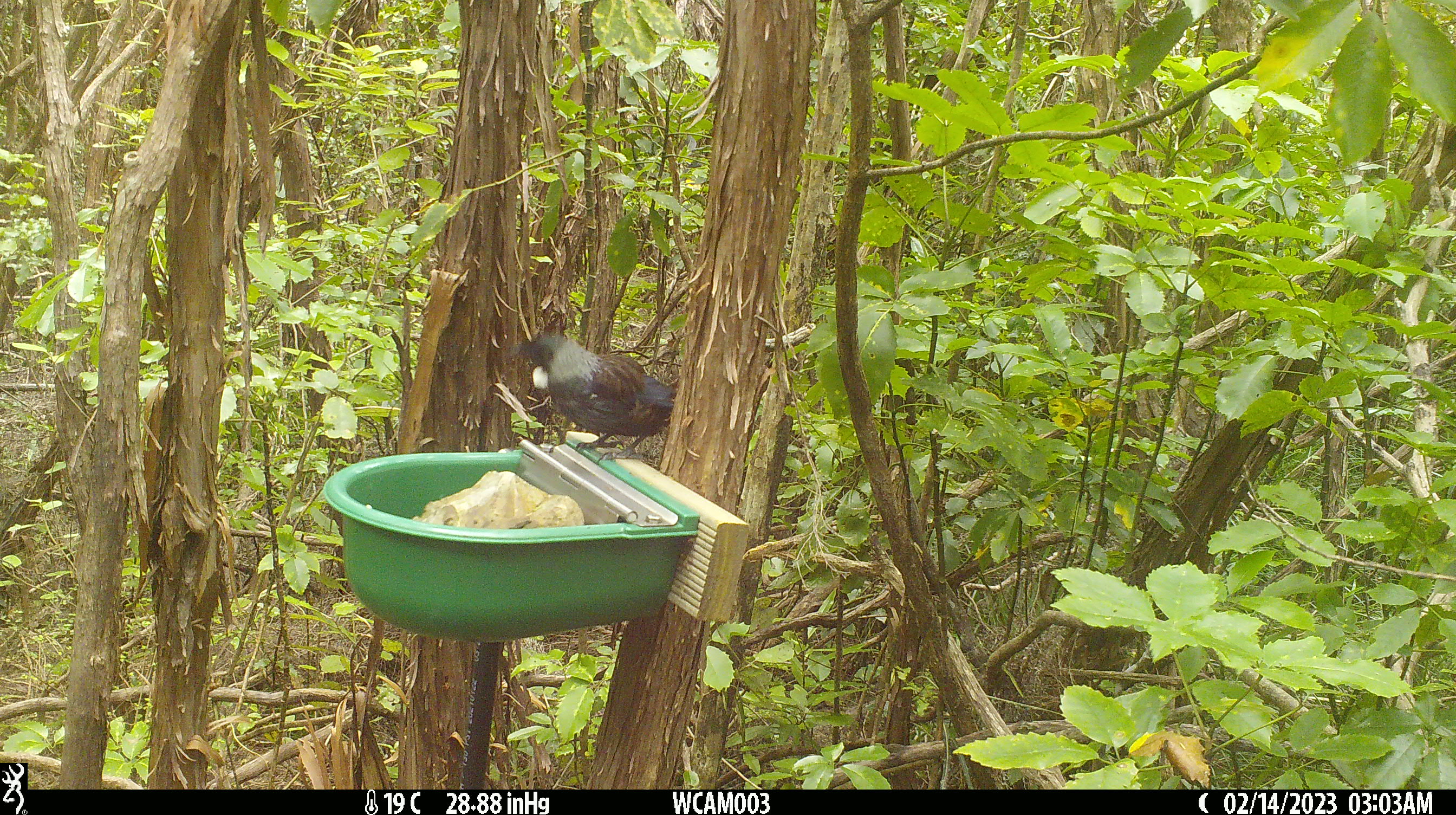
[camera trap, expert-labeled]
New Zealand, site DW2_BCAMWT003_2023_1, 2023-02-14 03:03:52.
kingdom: Animalia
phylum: Chordata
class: Aves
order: Passeriformes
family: Meliphagidae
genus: Prosthemadera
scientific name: Prosthemadera novaeseelandiae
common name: tui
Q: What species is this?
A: Tui (Prosthemadera novaeseelandiae).